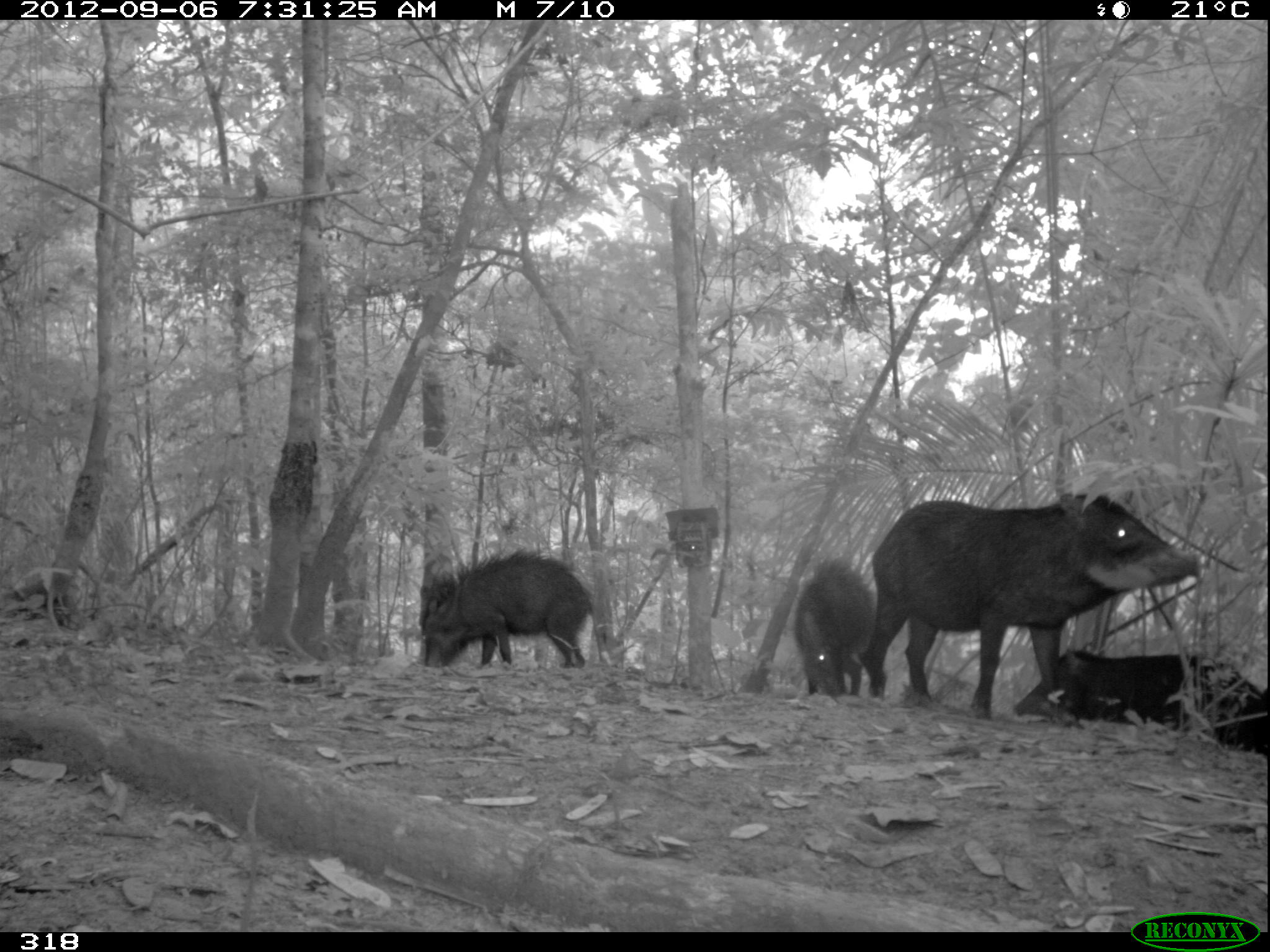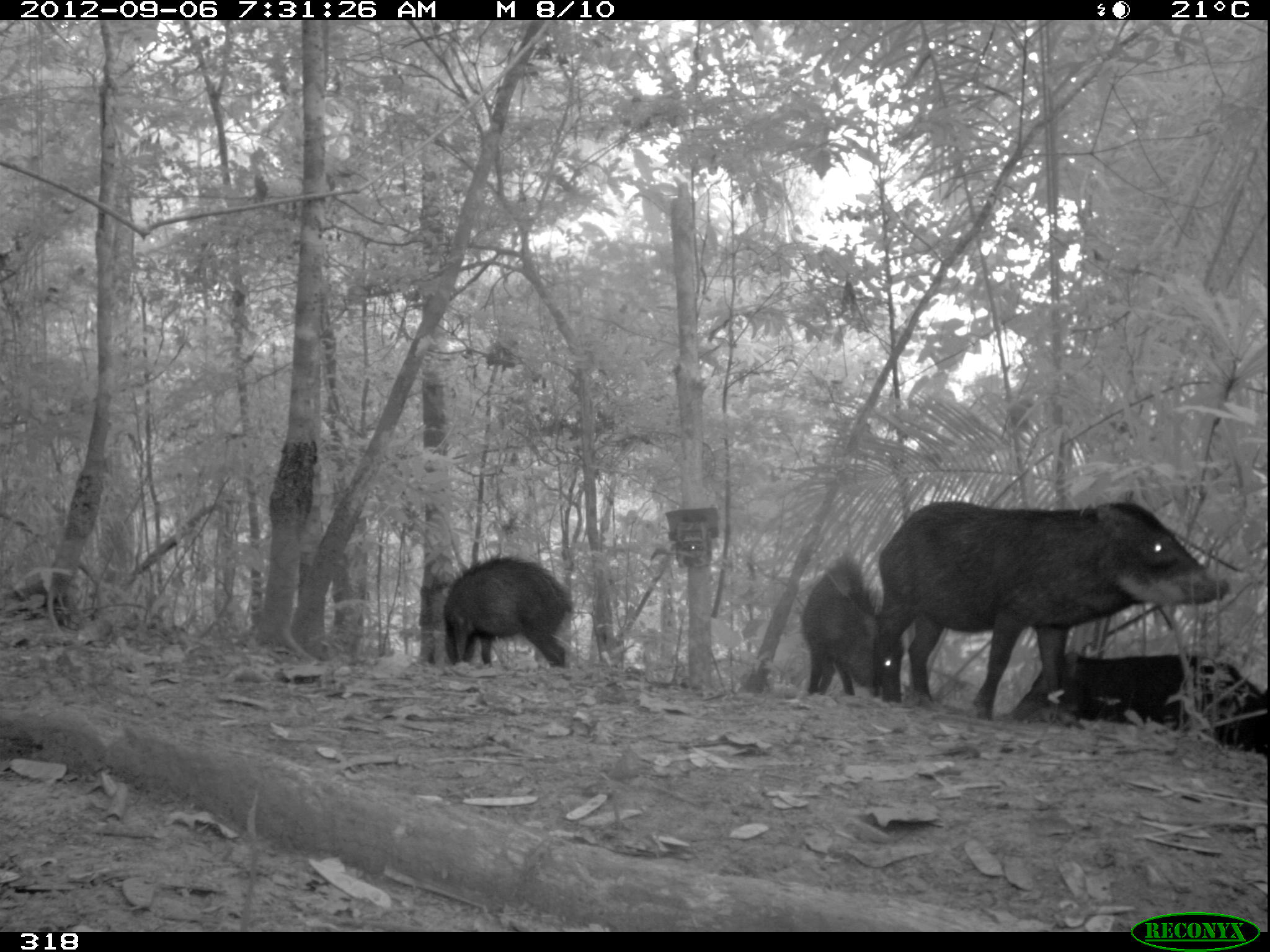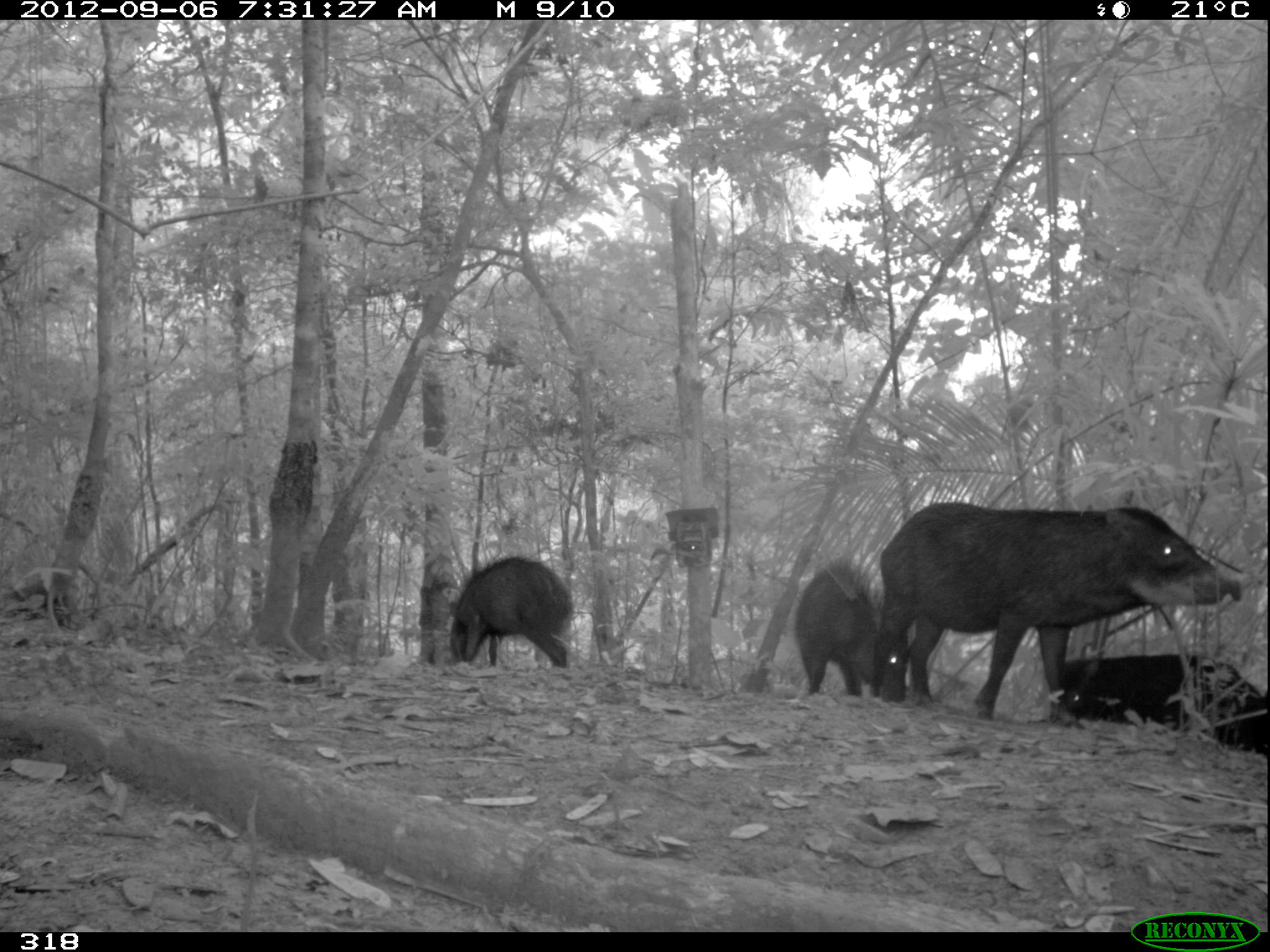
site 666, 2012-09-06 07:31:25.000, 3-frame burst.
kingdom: Animalia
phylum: Chordata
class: Mammalia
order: Artiodactyla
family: Tayassuidae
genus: Tayassu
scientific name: Tayassu pecari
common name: white-lipped peccary